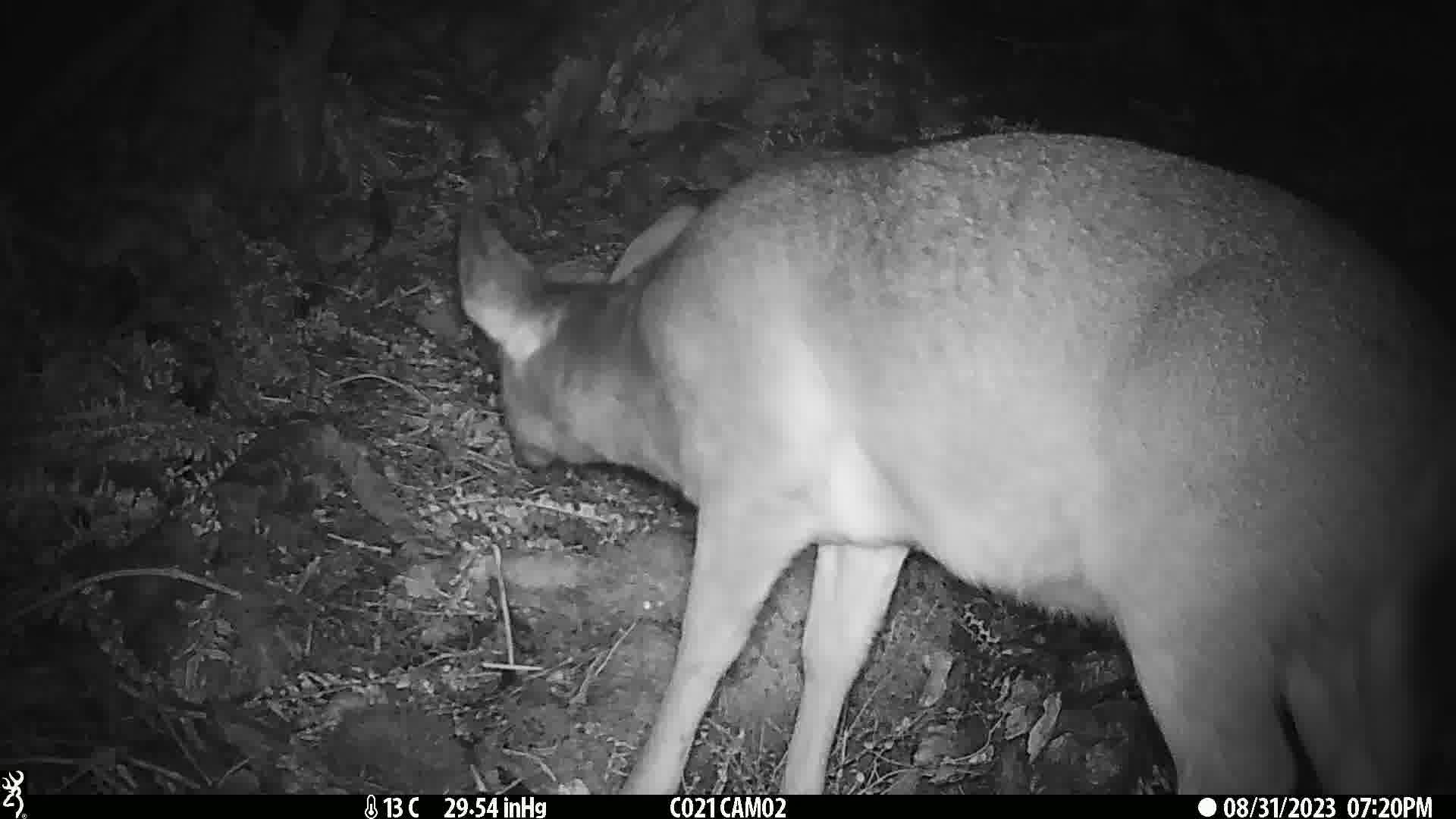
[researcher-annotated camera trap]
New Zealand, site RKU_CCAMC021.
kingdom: Animalia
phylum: Chordata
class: Mammalia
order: Artiodactyla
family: Cervidae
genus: Odocoileus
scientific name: Odocoileus virginianus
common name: white-tailed deer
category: white tailed deer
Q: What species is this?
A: White tailed deer (white-tailed deer) (Odocoileus virginianus).